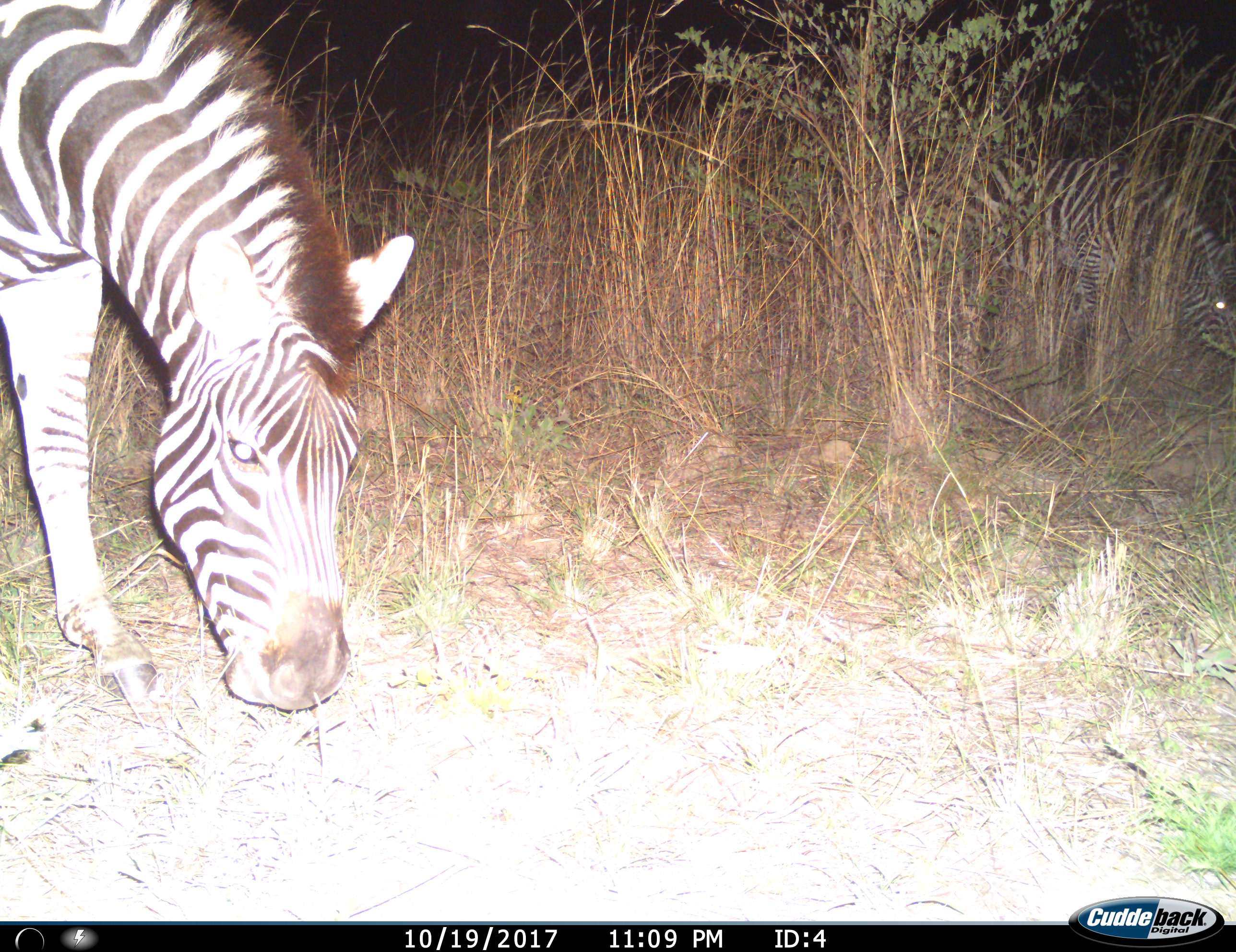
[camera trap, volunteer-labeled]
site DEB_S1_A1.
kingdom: Animalia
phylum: Chordata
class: Mammalia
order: Perissodactyla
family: Equidae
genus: Equus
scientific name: Equus quagga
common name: plains zebra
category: zebraplains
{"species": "zebraplains (plains zebra) (Equus quagga)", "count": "2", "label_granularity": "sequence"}